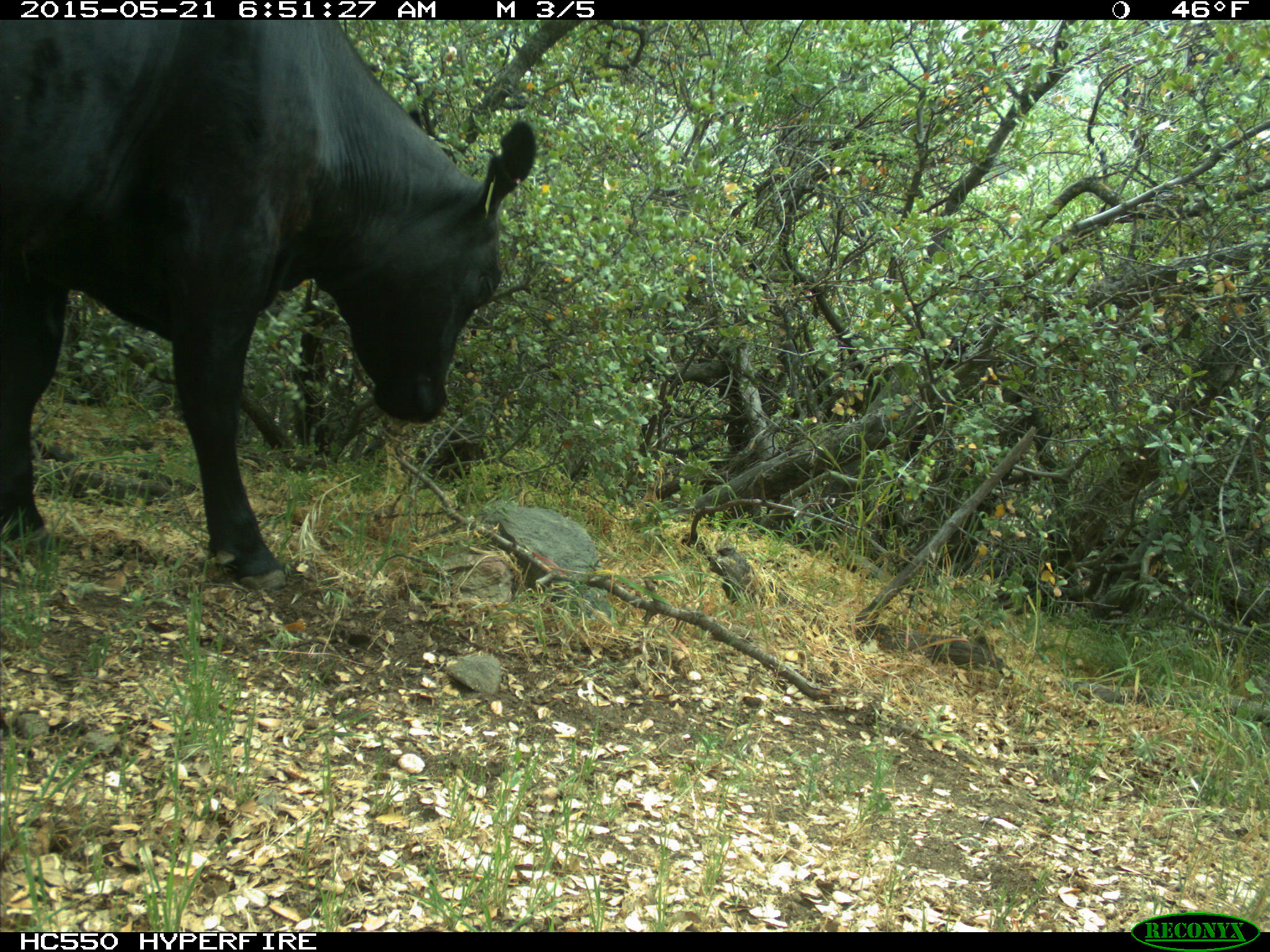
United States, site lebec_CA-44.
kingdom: Animalia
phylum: Chordata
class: Mammalia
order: Artiodactyla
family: Bovidae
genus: Bos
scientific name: Bos taurus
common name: domestic cow